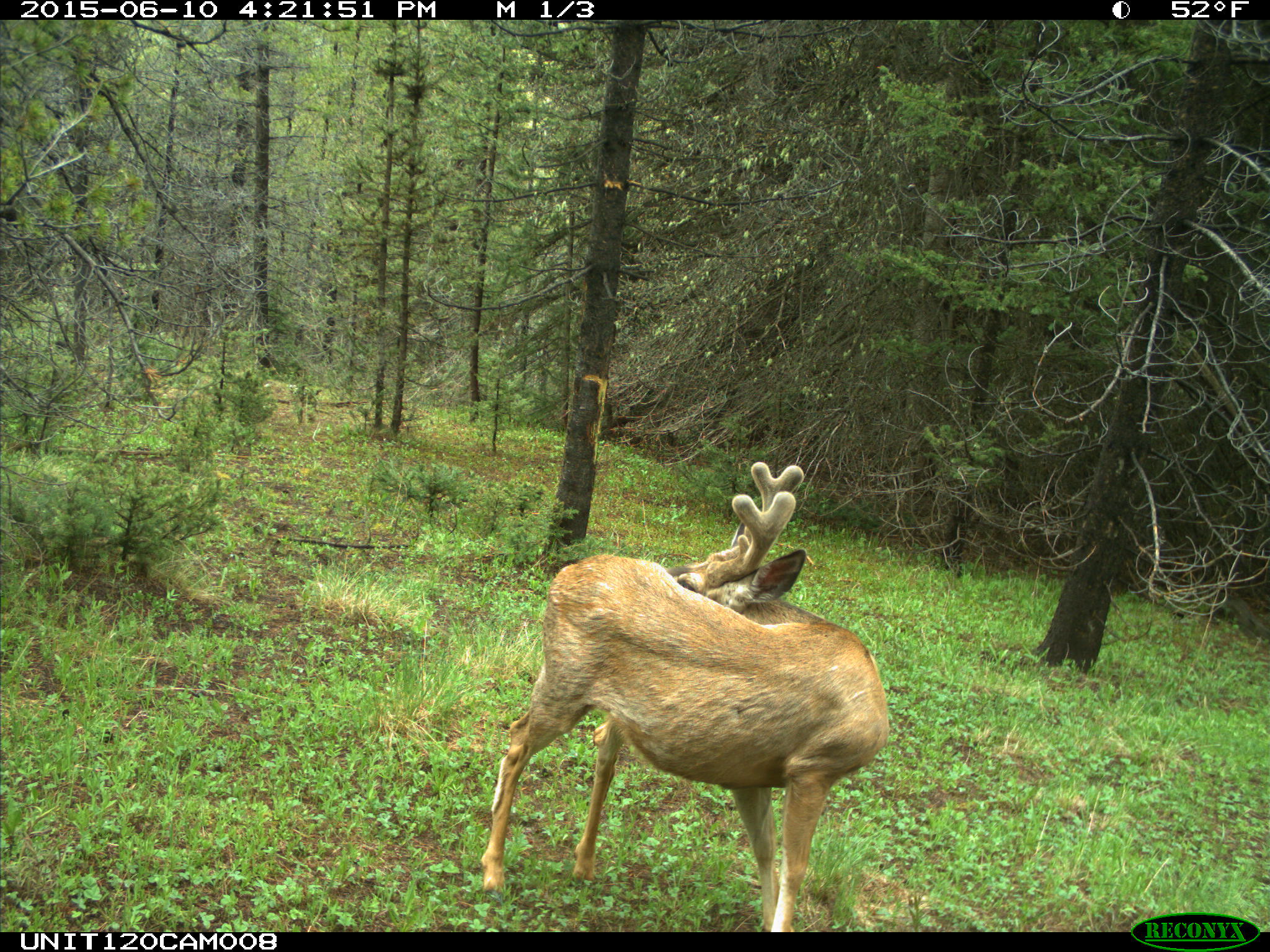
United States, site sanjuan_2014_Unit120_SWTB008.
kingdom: Animalia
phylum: Chordata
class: Mammalia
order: Artiodactyla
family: Cervidae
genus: Odocoileus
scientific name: Odocoileus hemionus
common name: mule deer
Odocoileus hemionus (mule deer).